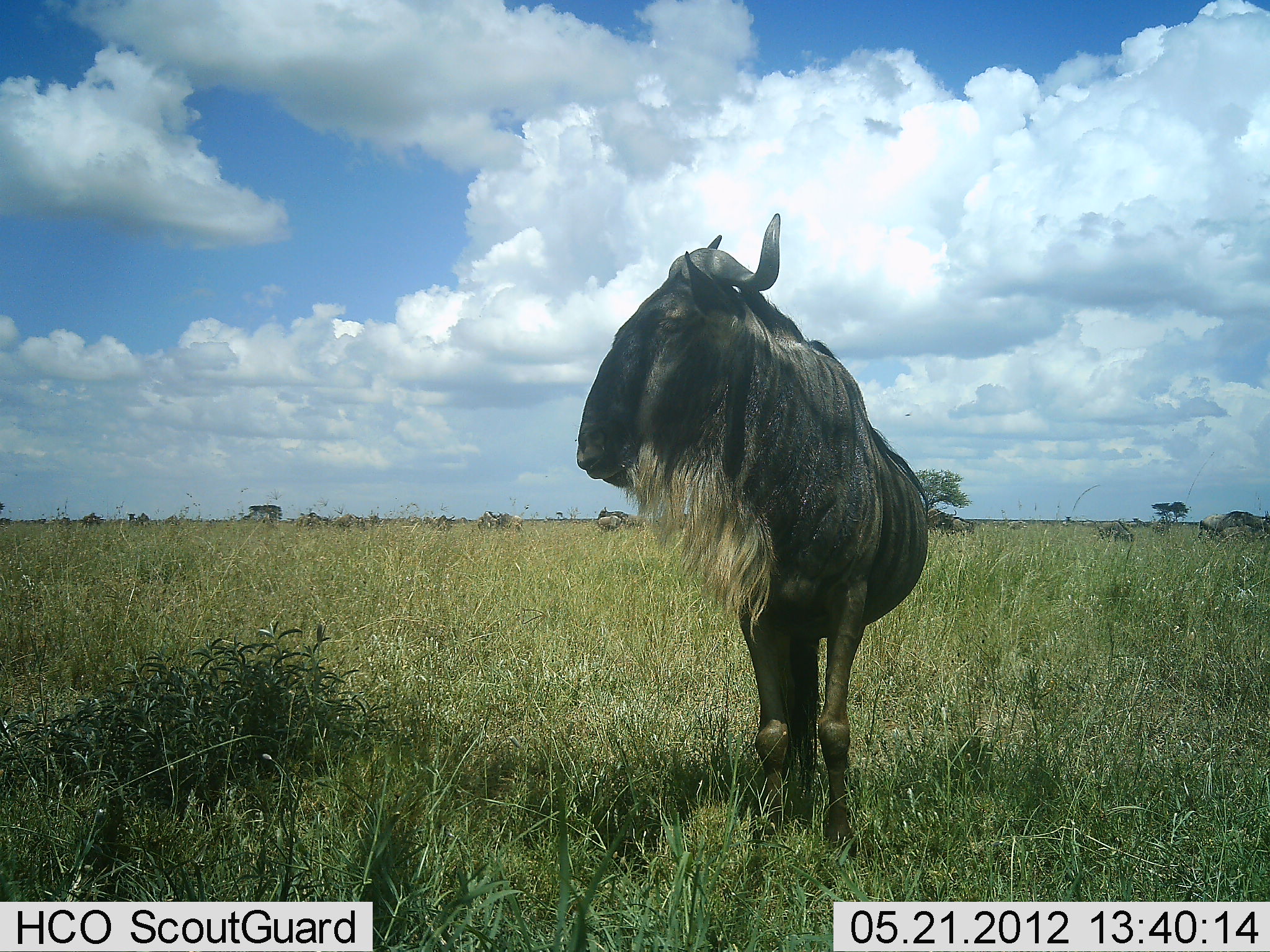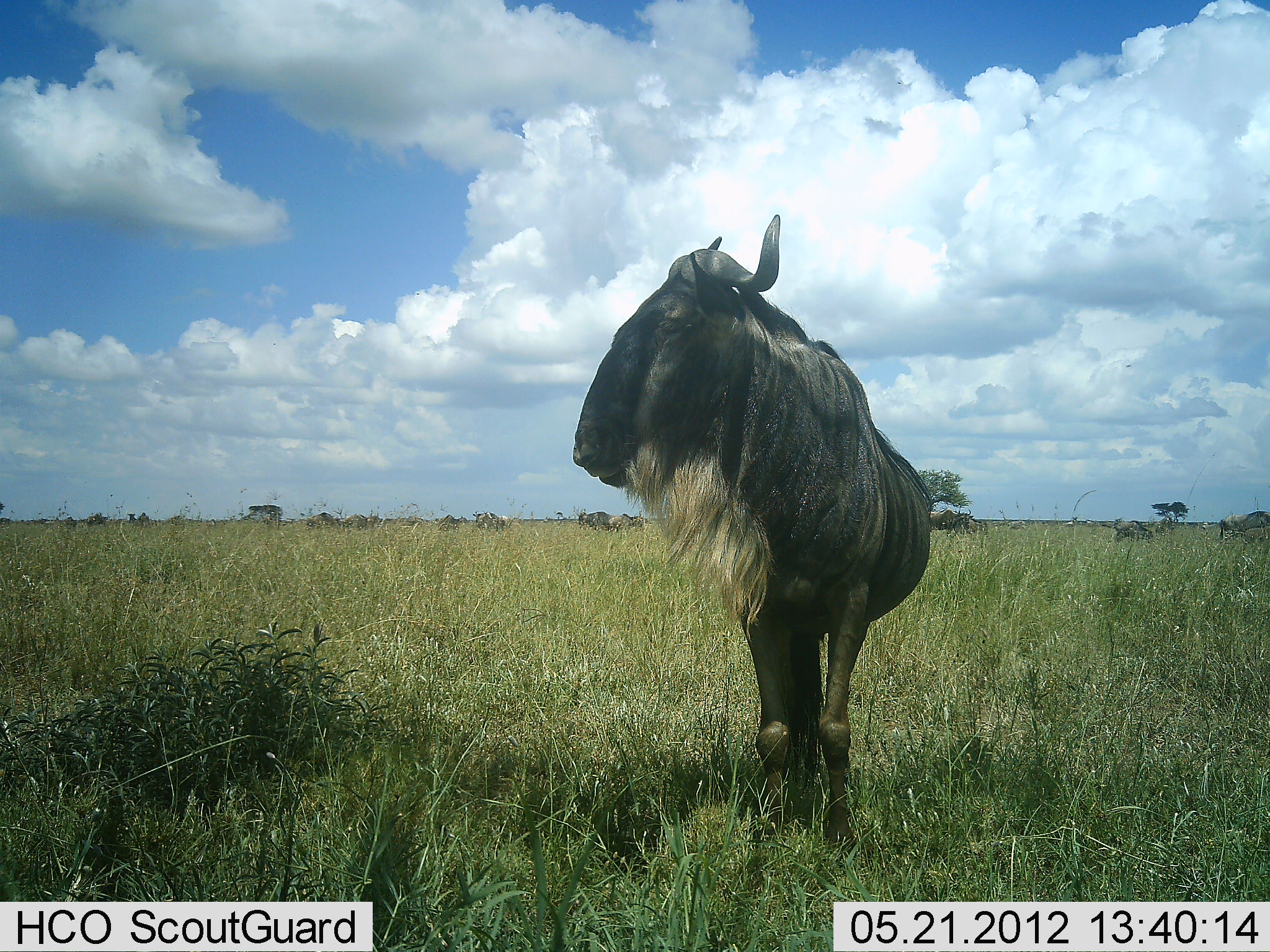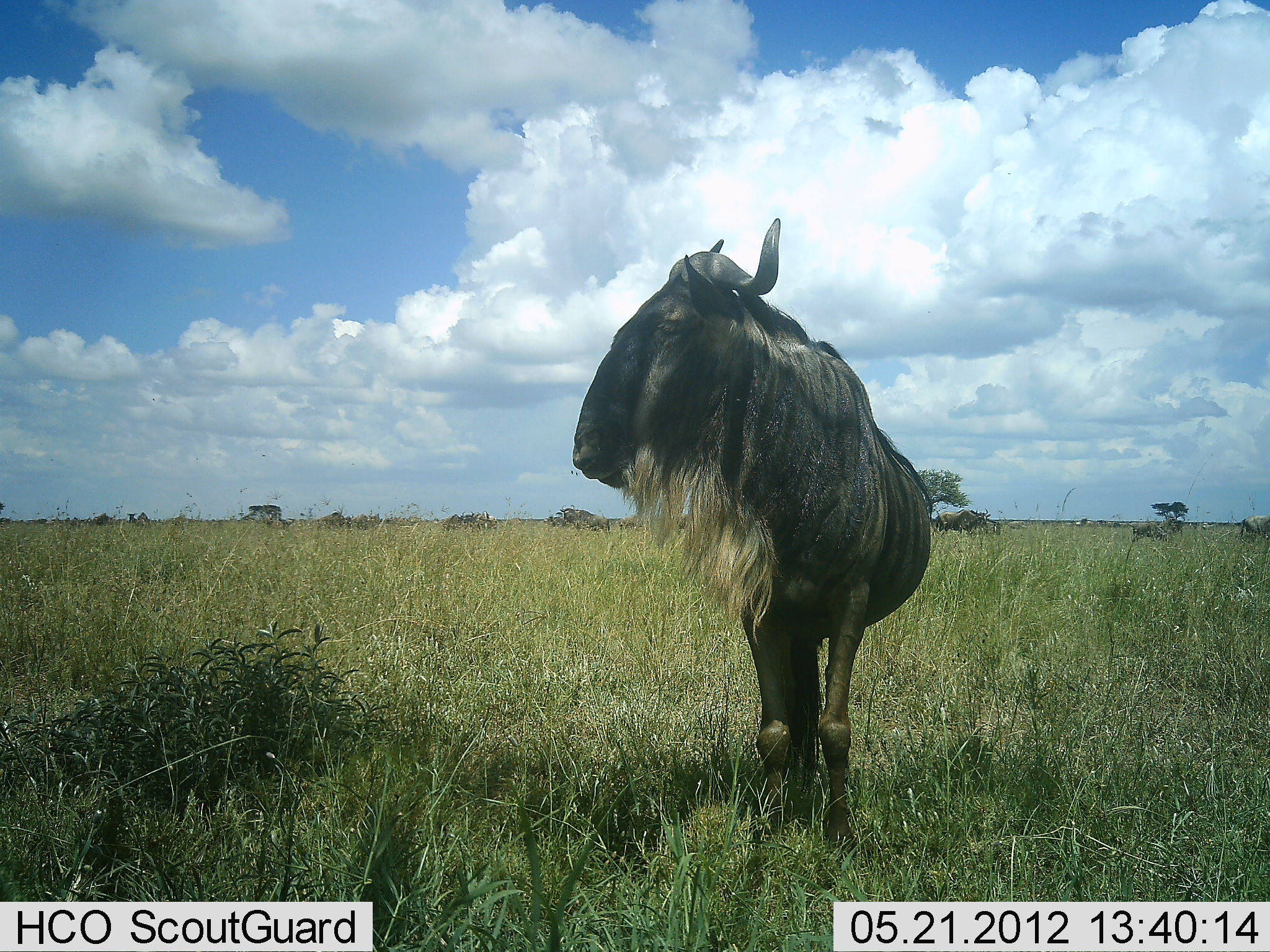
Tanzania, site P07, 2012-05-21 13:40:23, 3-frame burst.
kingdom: Animalia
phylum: Chordata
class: Mammalia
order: Artiodactyla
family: Bovidae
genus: Connochaetes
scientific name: Connochaetes taurinus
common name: blue wildebeest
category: wildebeest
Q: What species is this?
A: Wildebeest (blue wildebeest) (Connochaetes taurinus).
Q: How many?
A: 11-50.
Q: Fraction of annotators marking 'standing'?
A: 93%.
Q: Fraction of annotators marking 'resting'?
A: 0%.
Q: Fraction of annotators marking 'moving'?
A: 47%.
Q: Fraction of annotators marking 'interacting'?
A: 0%.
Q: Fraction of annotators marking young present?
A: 7%.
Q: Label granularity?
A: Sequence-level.